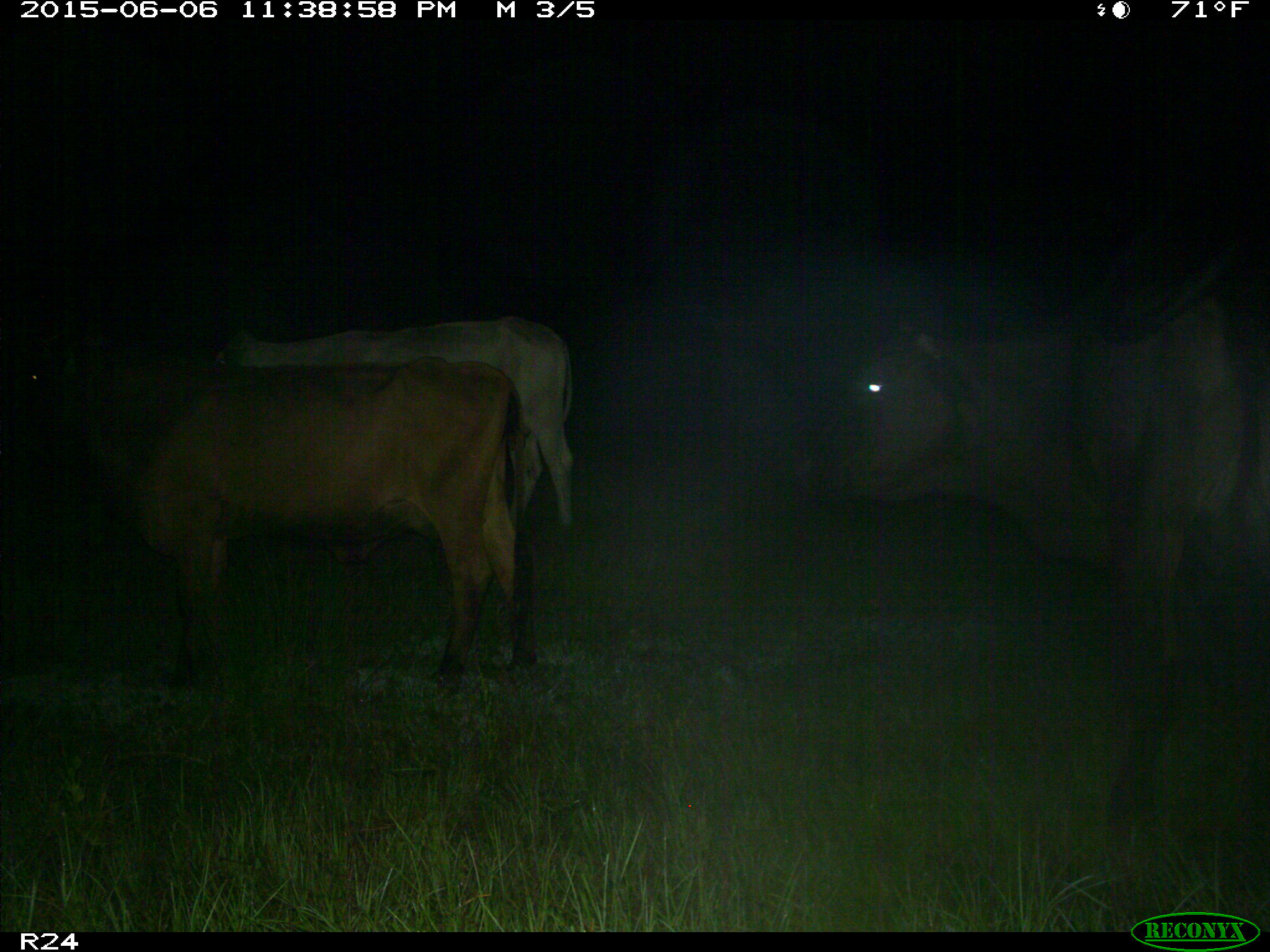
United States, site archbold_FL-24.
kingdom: Animalia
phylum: Chordata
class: Mammalia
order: Artiodactyla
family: Bovidae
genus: Bos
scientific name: Bos taurus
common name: domestic cow